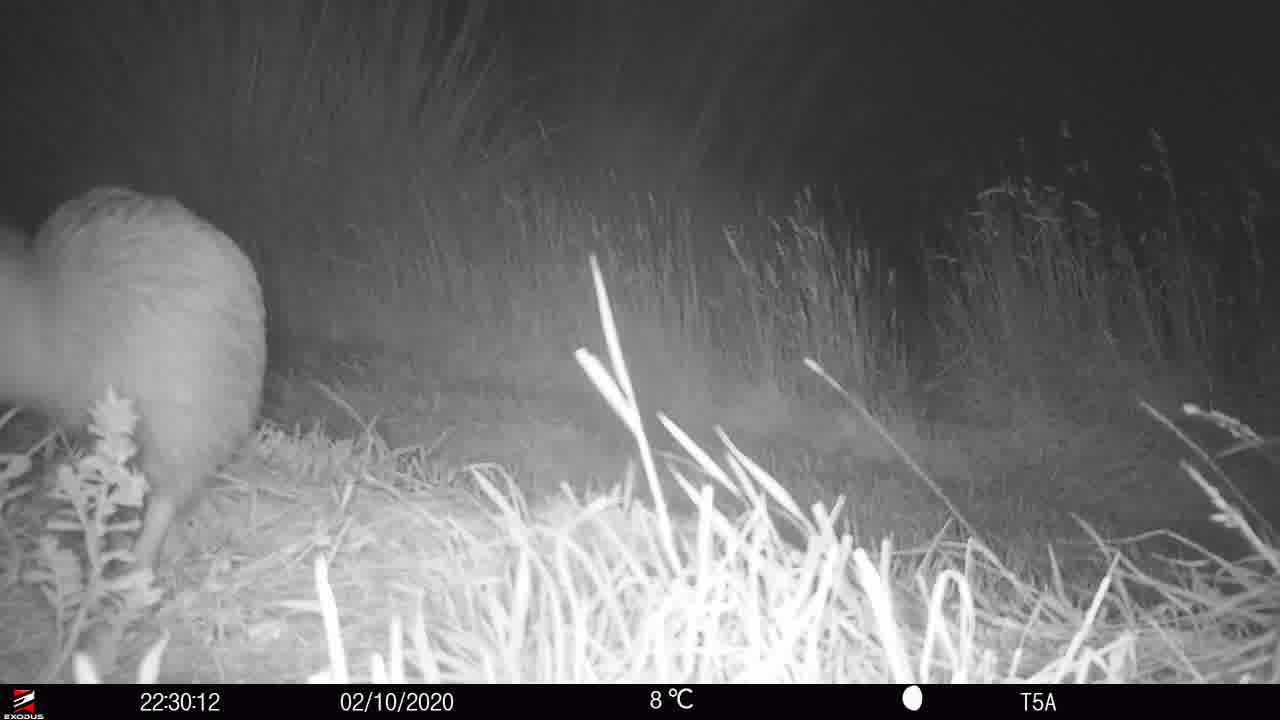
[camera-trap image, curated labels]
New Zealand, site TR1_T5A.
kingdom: Animalia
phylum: Chordata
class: Aves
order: Apterygiformes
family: Apterygidae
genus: Apteryx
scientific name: Apteryx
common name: kiwi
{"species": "kiwi (Apteryx)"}